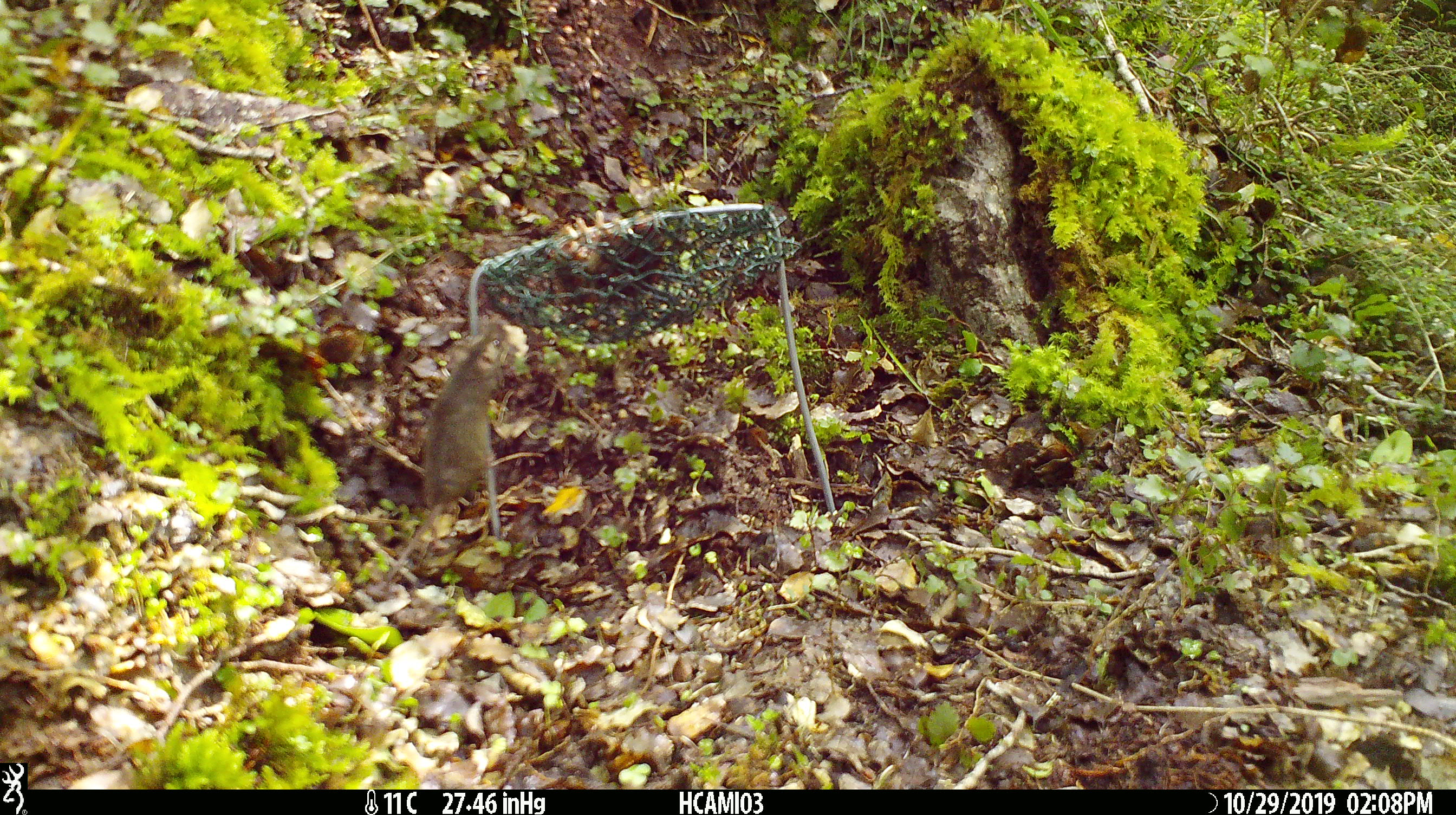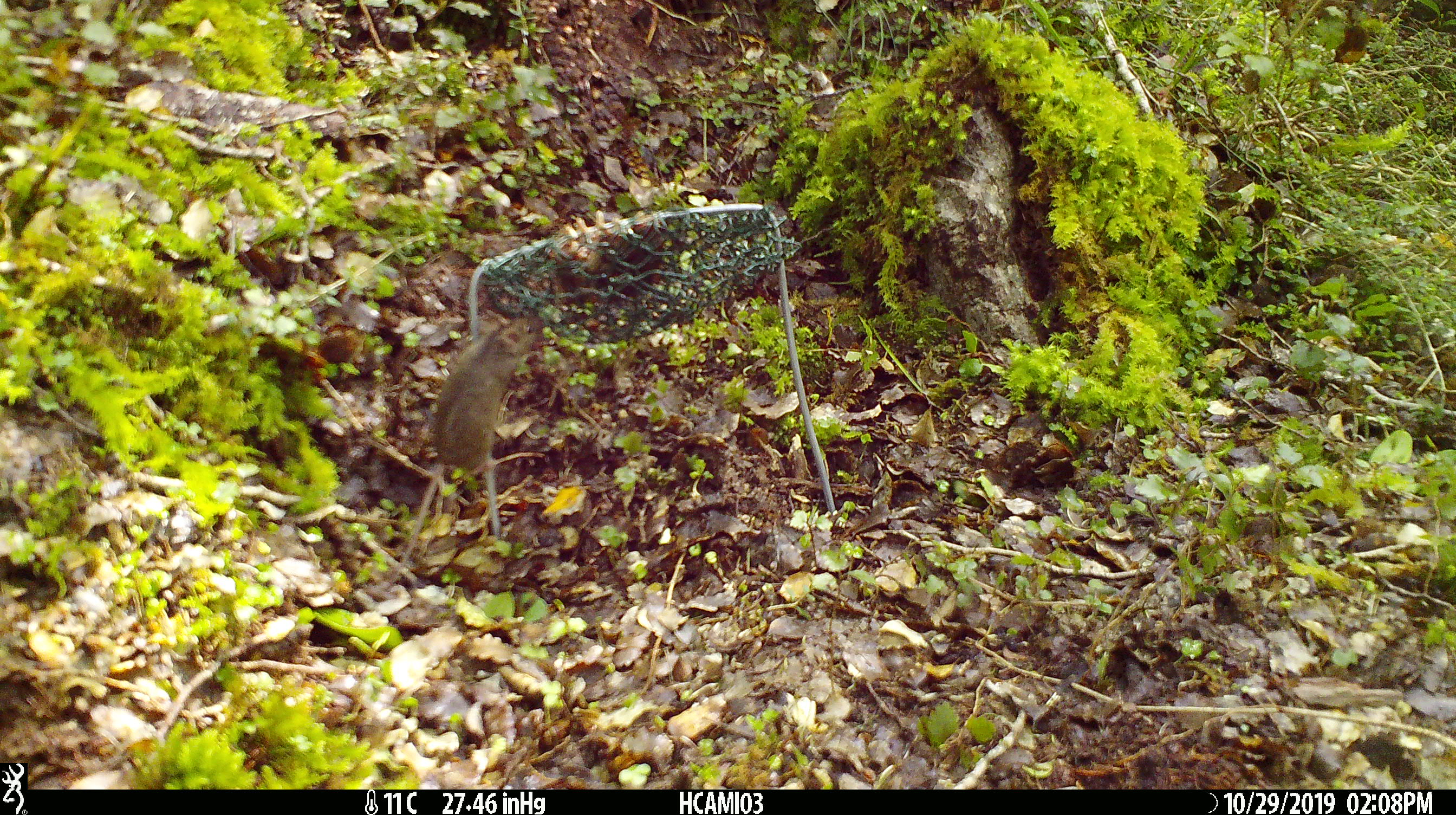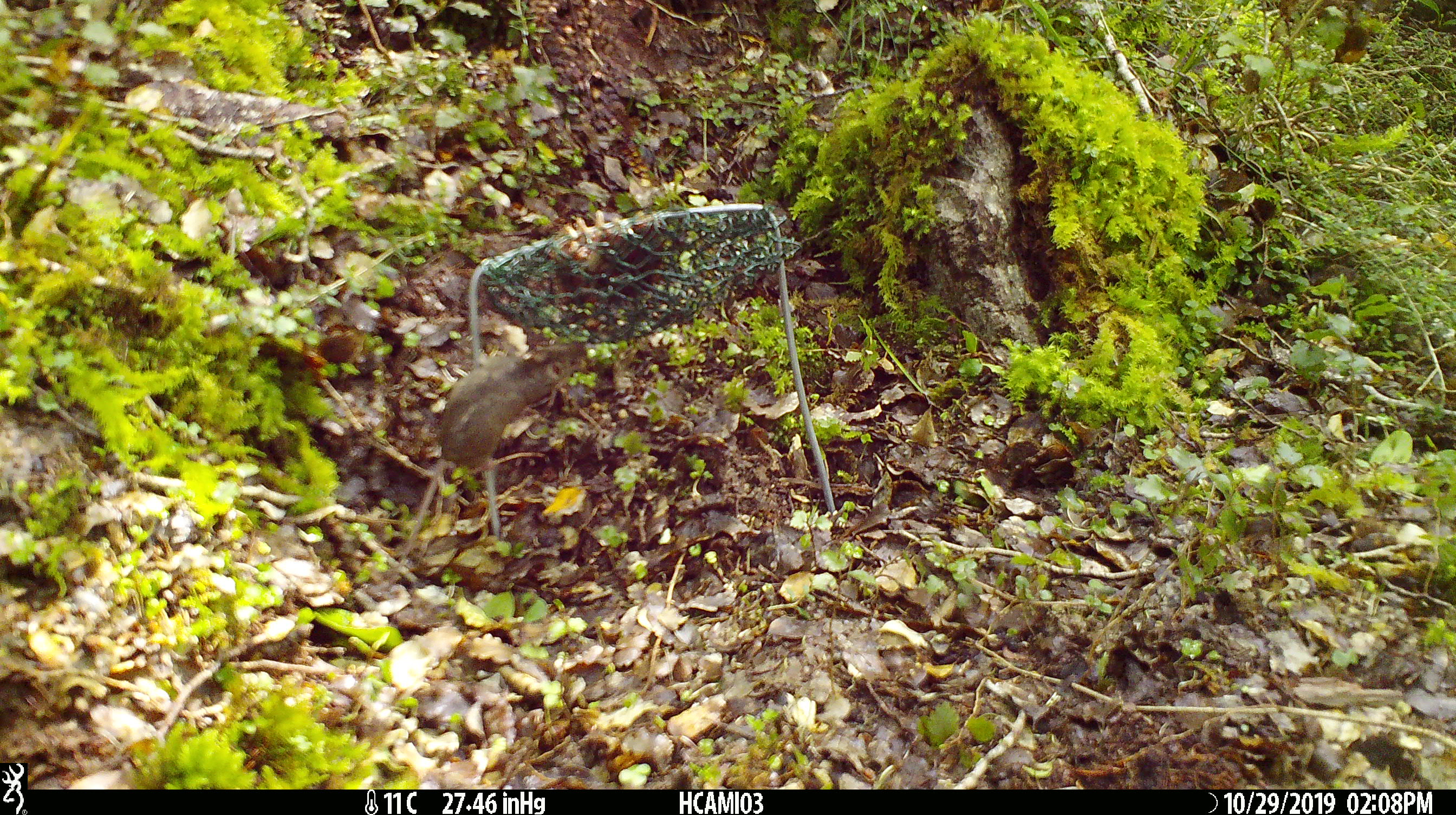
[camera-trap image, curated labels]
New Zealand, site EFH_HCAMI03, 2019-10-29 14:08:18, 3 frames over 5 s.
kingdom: Animalia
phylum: Chordata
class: Mammalia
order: Rodentia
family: Muridae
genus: Mus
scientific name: Mus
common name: mouse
Mouse (Mus).